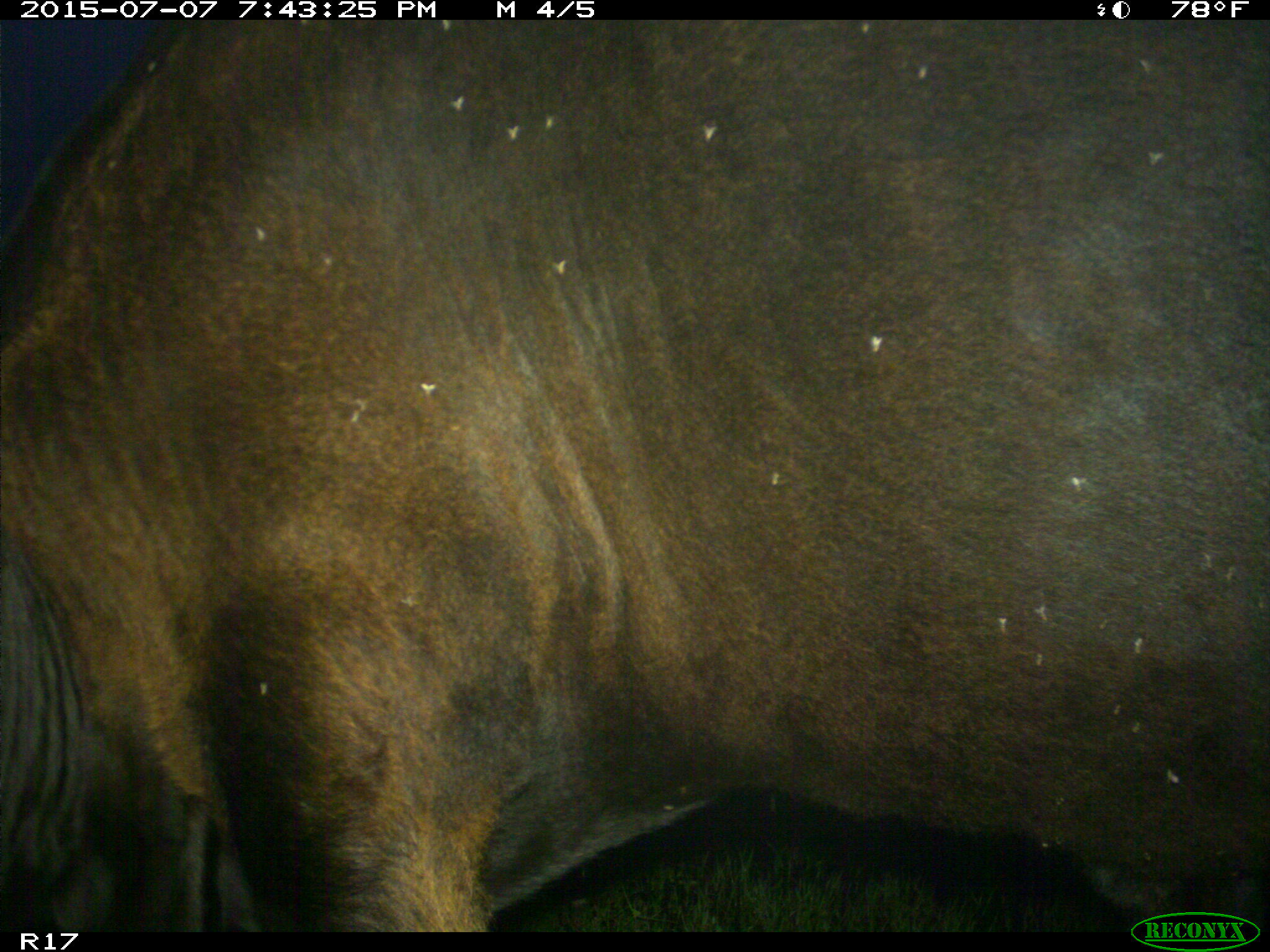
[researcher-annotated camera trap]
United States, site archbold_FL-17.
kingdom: Animalia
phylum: Chordata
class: Mammalia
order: Artiodactyla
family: Bovidae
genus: Bos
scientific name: Bos taurus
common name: domestic cow